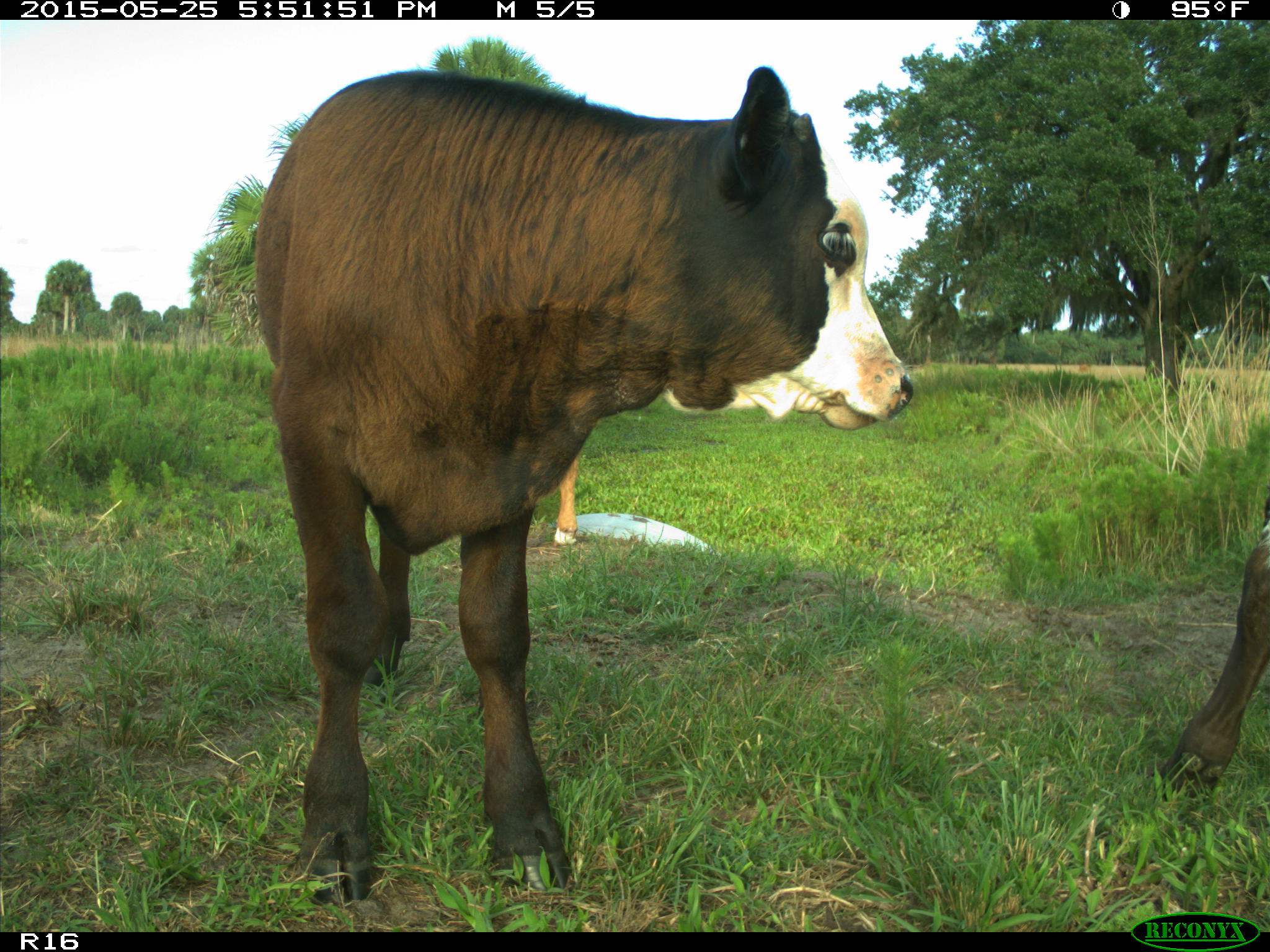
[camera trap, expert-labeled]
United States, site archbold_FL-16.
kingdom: Animalia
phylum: Chordata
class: Mammalia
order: Artiodactyla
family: Bovidae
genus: Bos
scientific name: Bos taurus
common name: domestic cow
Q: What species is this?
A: Bos taurus (domestic cow).